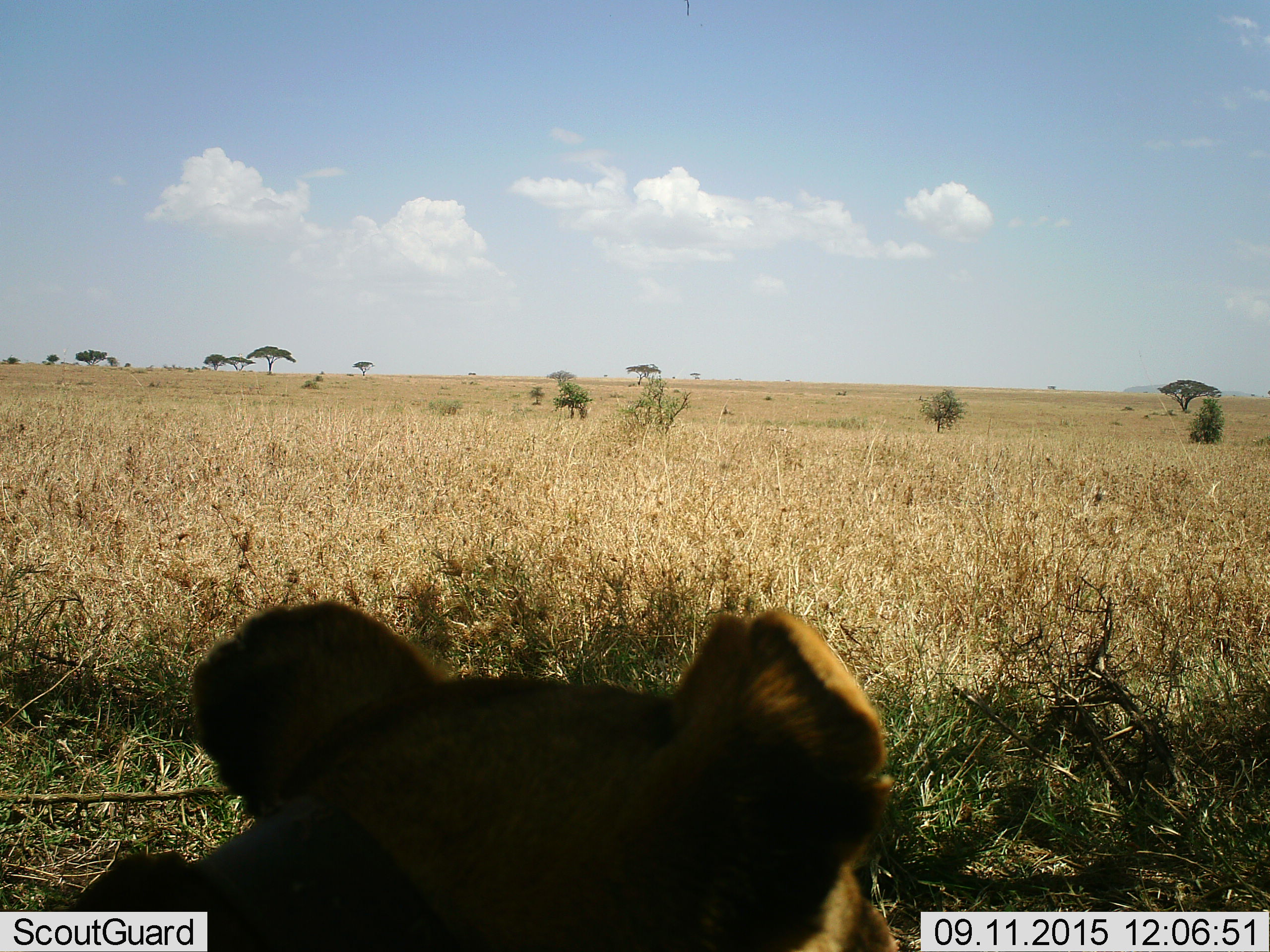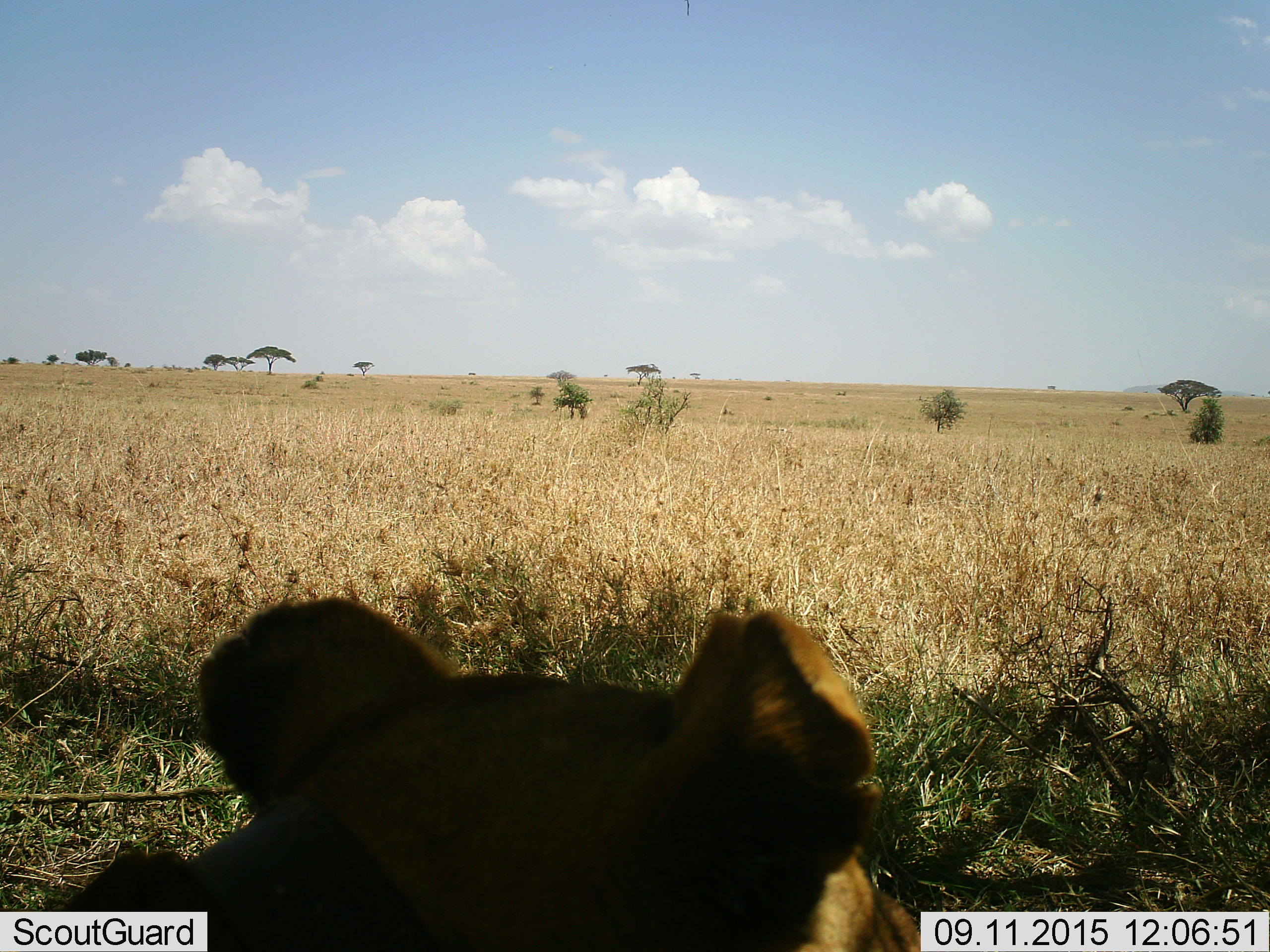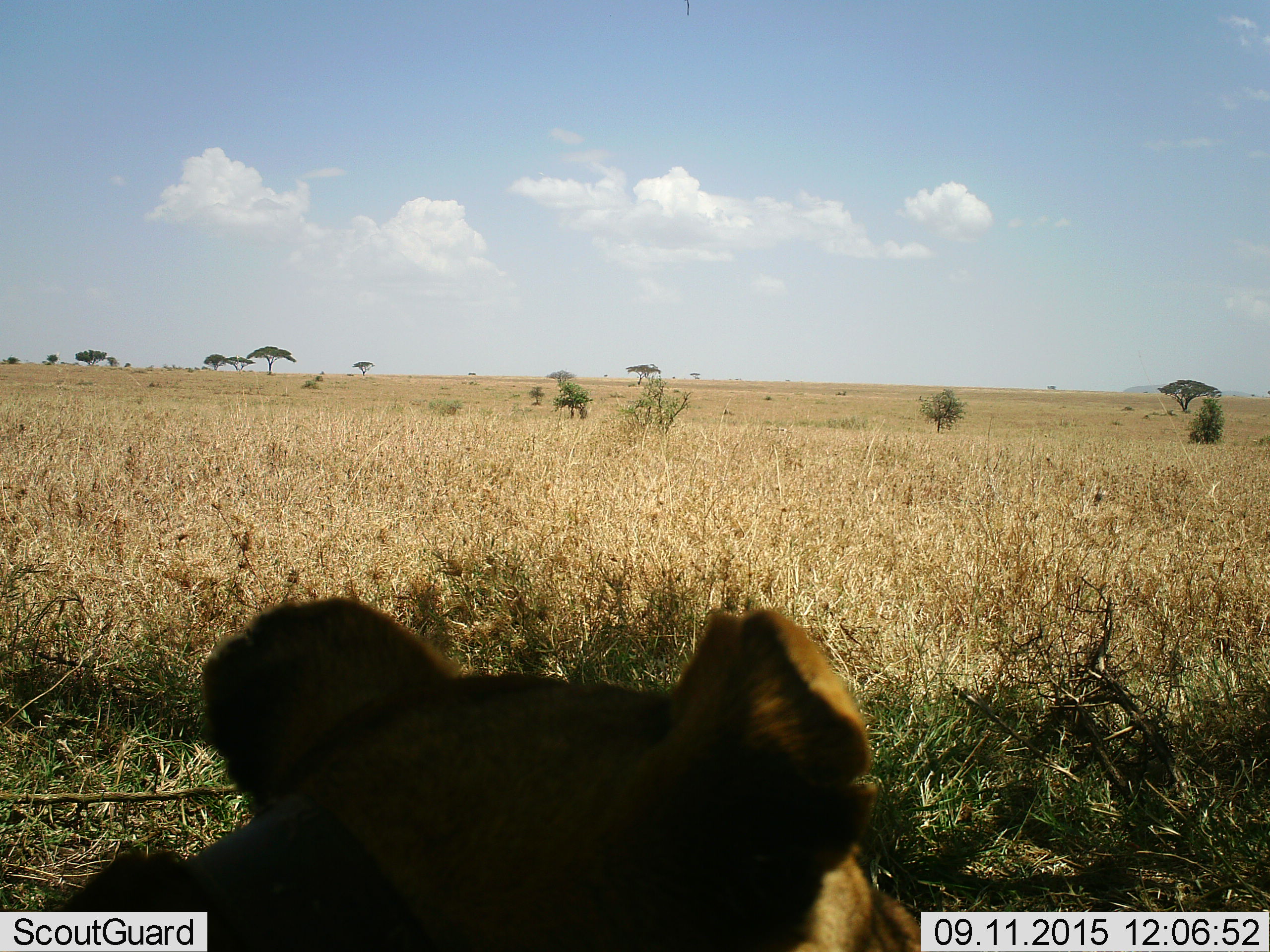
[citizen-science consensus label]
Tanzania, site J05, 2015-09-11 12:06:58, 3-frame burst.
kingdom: Animalia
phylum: Chordata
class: Mammalia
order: Carnivora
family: Felidae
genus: Panthera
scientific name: Panthera leo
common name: lion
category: lionfemale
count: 1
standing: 38%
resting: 75%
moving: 0%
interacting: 0%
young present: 0%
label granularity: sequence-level